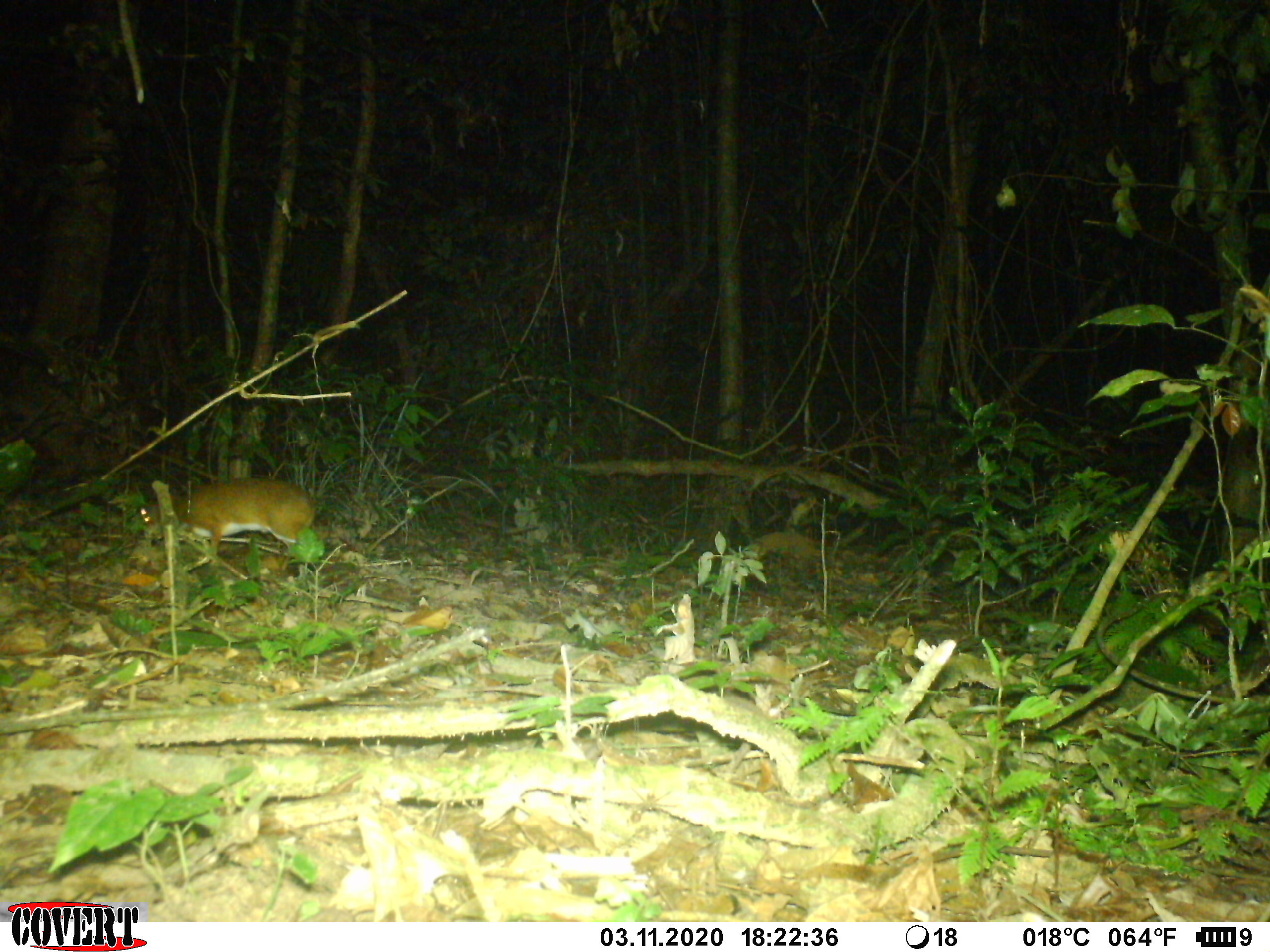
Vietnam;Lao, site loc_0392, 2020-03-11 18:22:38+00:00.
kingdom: Animalia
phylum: Chordata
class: Mammalia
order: Artiodactyla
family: Tragulidae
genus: Moschiola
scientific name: Moschiola meminna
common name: chevrotain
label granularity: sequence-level